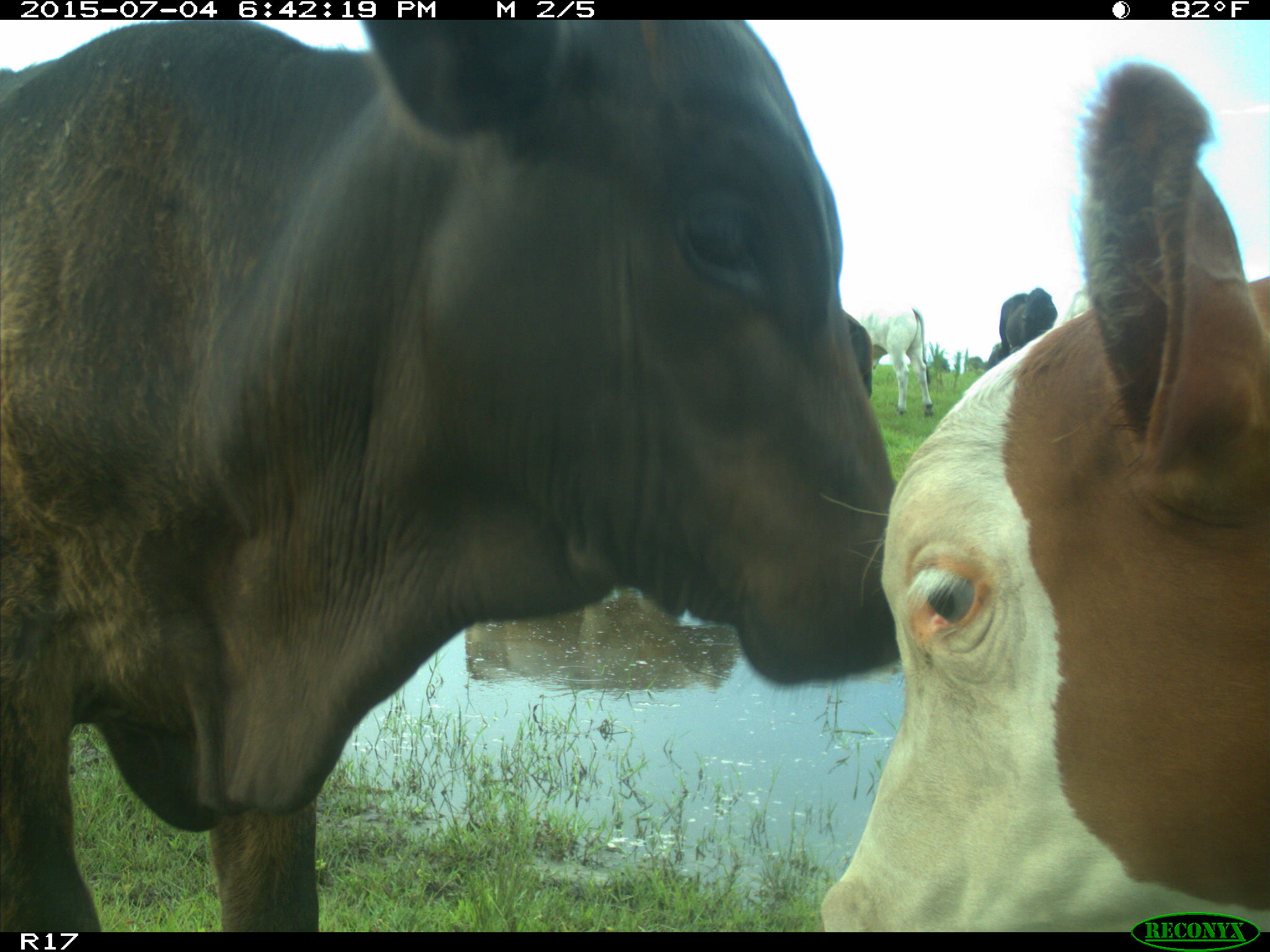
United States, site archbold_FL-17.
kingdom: Animalia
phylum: Chordata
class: Mammalia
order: Artiodactyla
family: Bovidae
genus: Bos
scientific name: Bos taurus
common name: domestic cow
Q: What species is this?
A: Bos taurus (domestic cow).